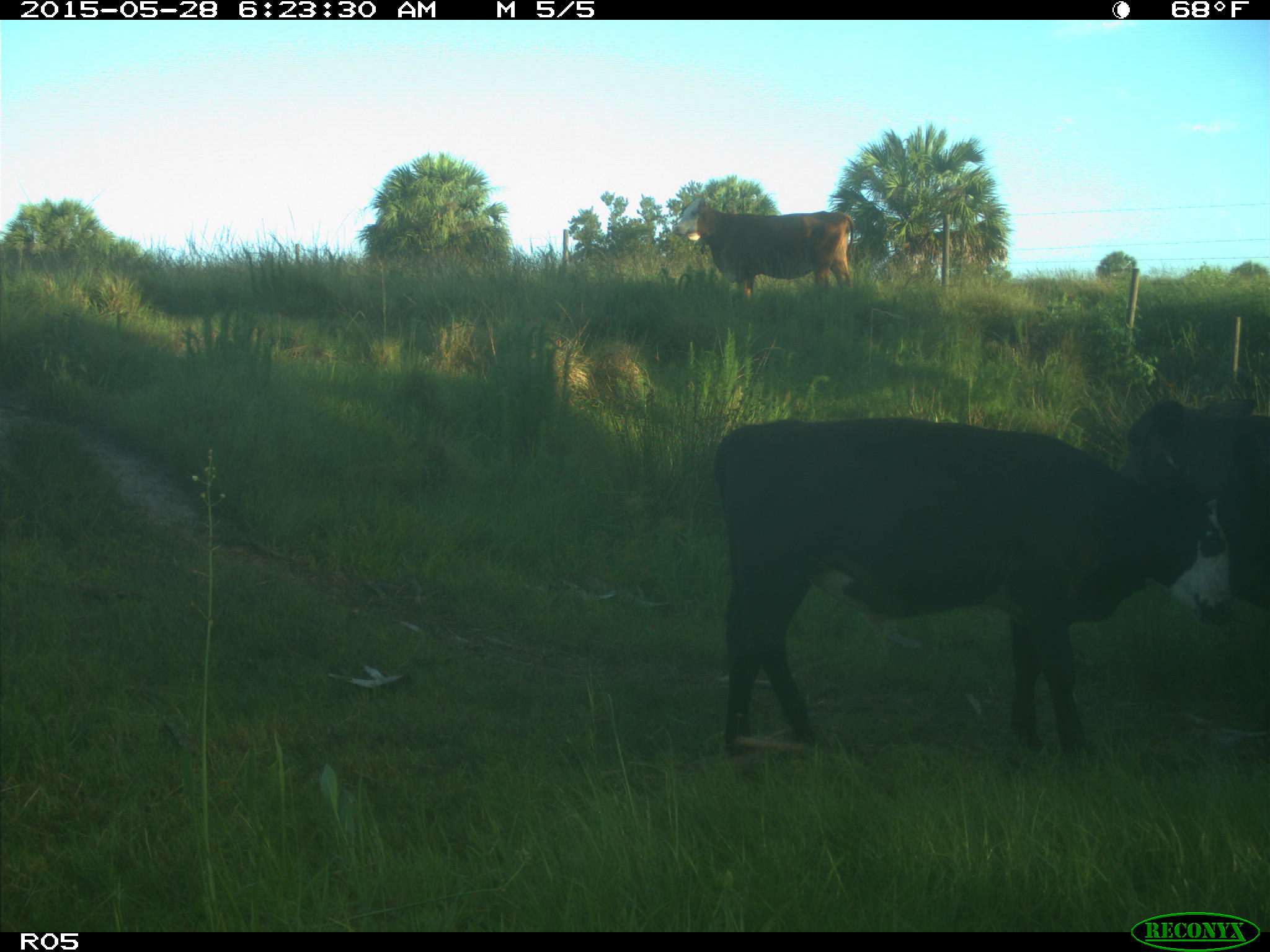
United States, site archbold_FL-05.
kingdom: Animalia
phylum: Chordata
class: Mammalia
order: Artiodactyla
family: Bovidae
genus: Bos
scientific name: Bos taurus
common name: domestic cow